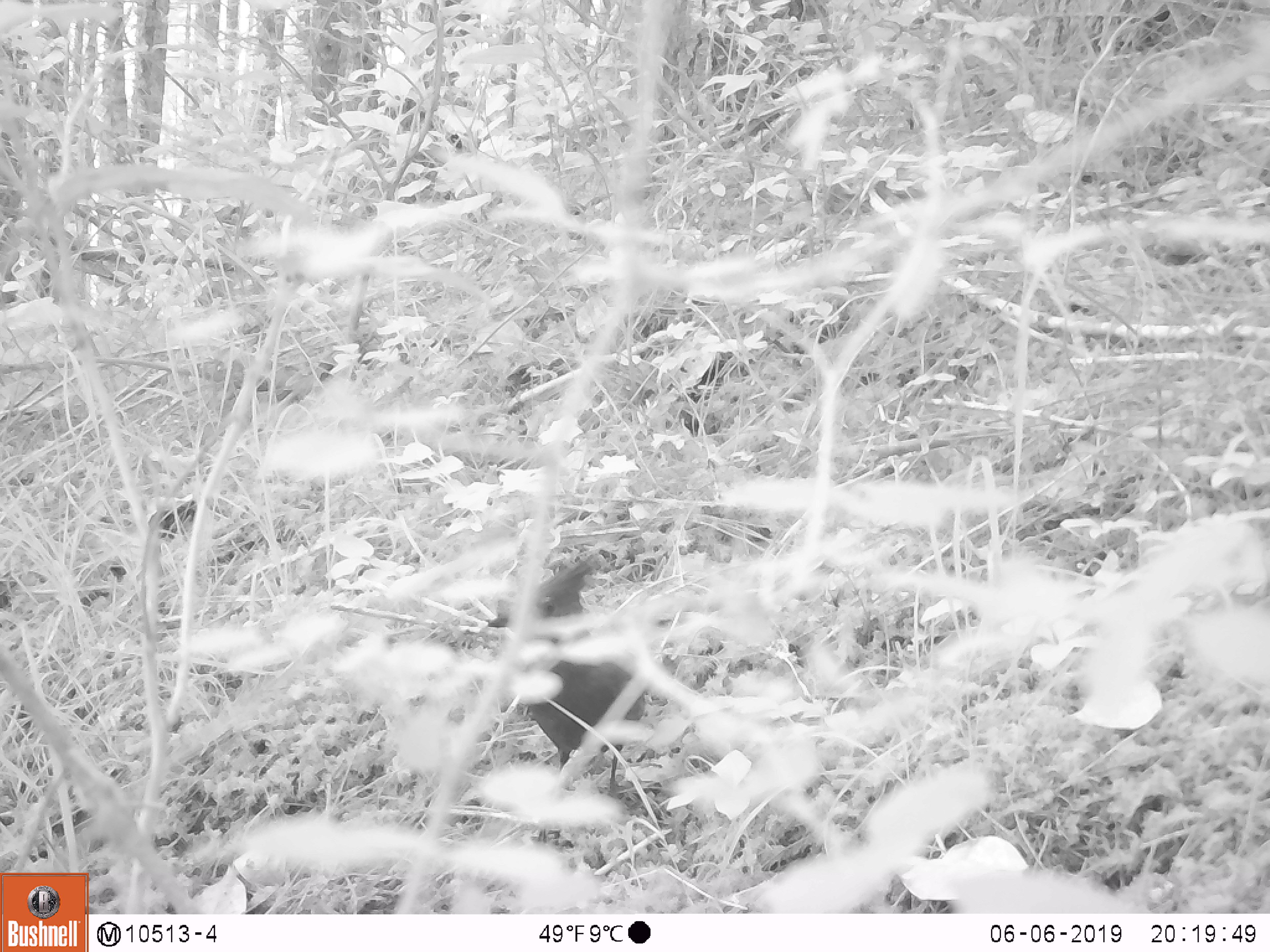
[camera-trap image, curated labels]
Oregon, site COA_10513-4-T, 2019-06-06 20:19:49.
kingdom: Animalia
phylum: Chordata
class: Aves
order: Passeriformes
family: Corvidae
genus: Cyanocitta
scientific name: Cyanocitta stelleri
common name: steller's jay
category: stellers jay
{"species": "stellers jay (steller's jay) (Cyanocitta stelleri)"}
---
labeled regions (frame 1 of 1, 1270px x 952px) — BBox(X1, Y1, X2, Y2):
stellers jay: BBox(483, 565, 661, 776)